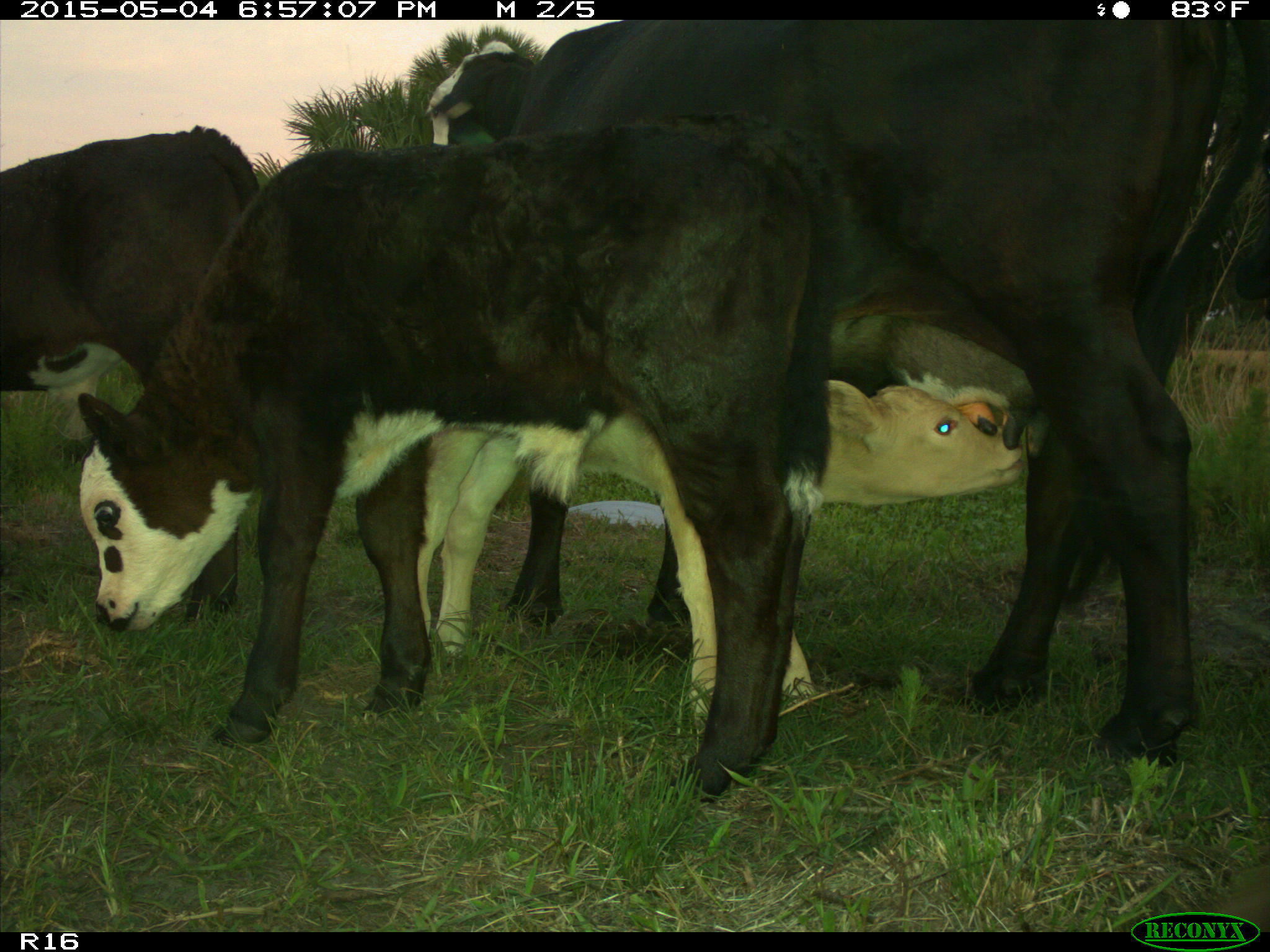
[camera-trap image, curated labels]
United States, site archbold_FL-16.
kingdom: Animalia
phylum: Chordata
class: Mammalia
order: Artiodactyla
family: Bovidae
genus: Bos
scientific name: Bos taurus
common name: domestic cow